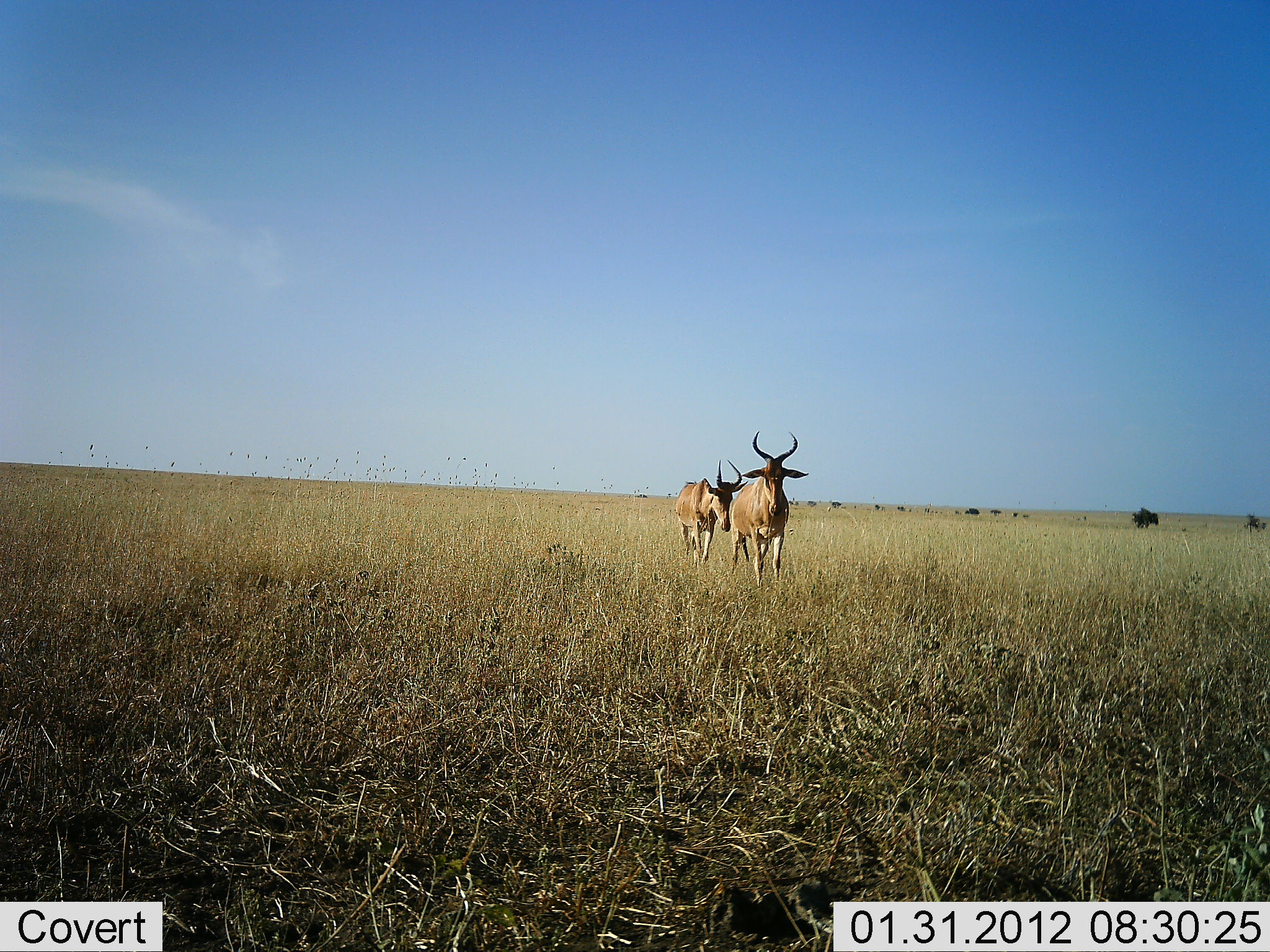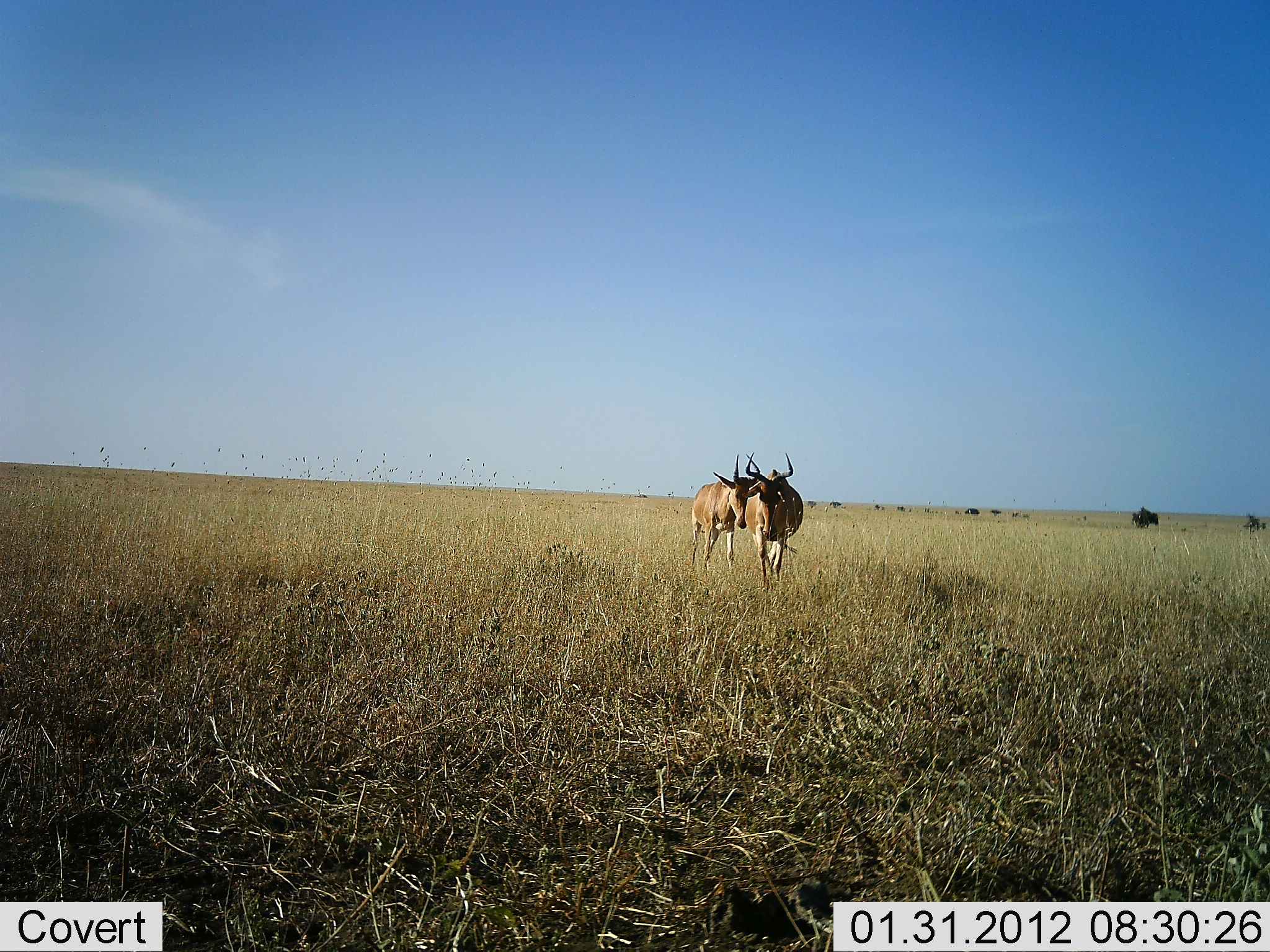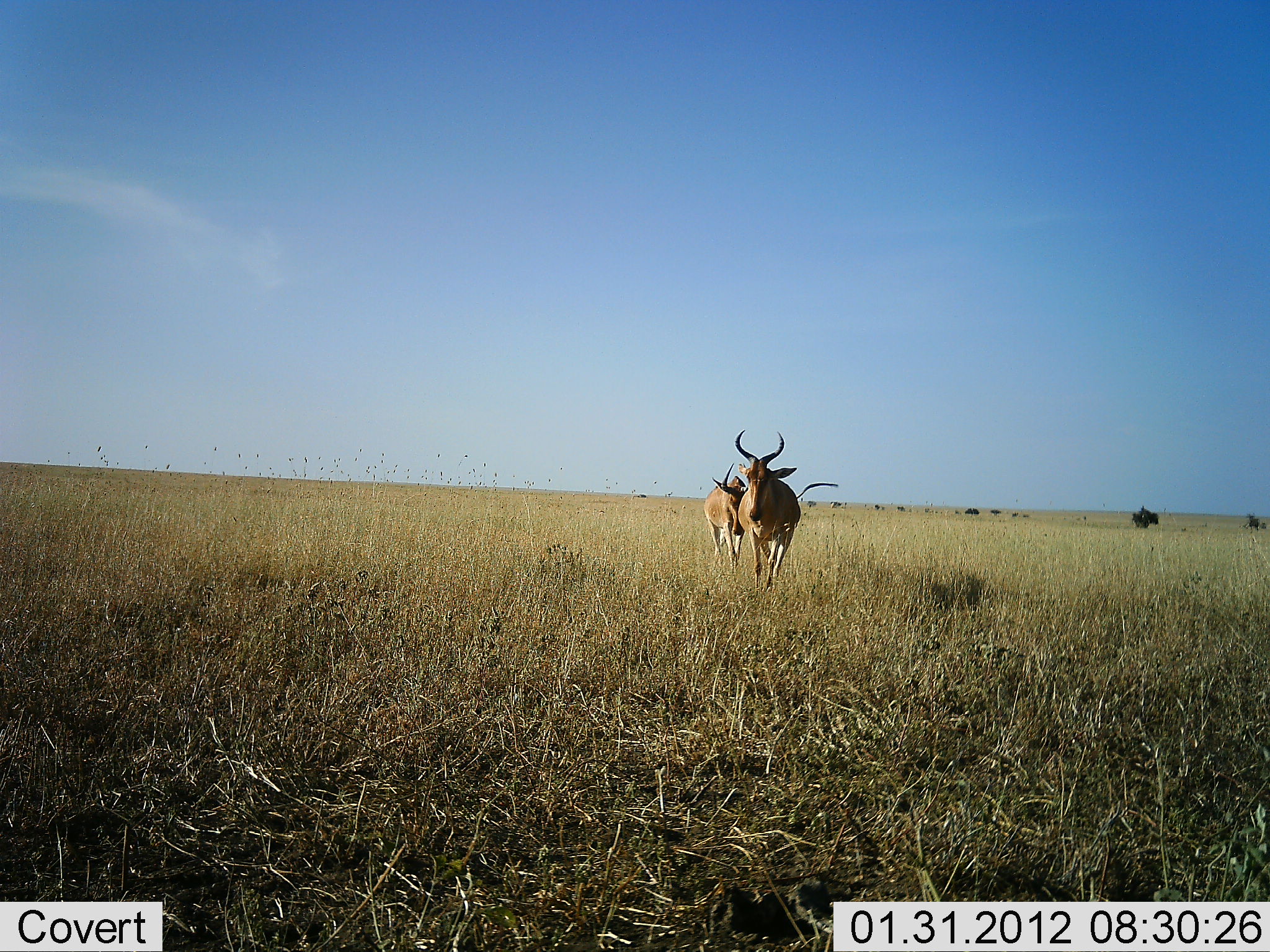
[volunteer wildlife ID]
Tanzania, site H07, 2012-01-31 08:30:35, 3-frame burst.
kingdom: Animalia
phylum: Chordata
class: Mammalia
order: Artiodactyla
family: Bovidae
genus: Alcelaphus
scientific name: Alcelaphus buselaphus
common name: hartebeest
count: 2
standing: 8%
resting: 0%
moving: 92%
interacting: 4%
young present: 0%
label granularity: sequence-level